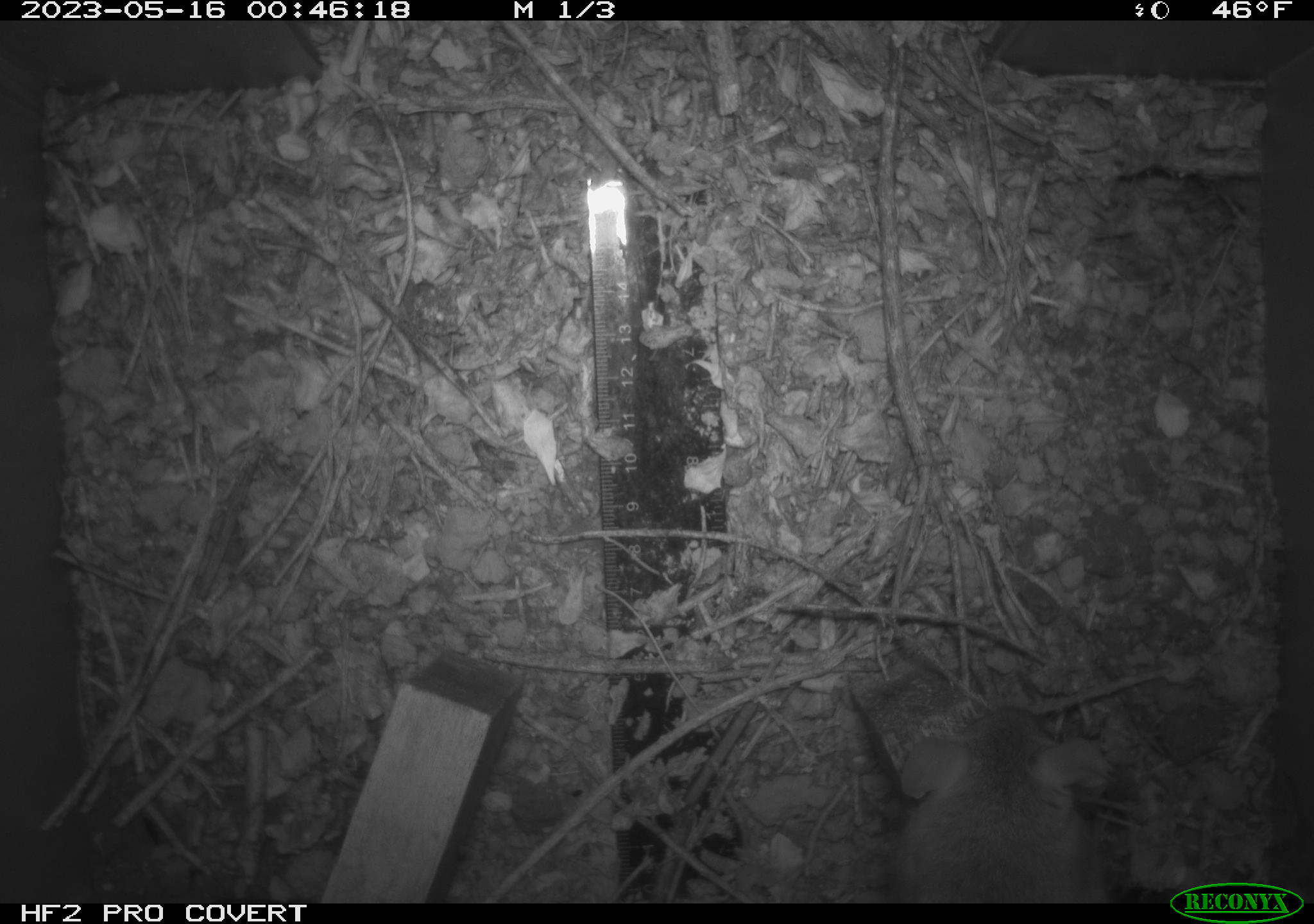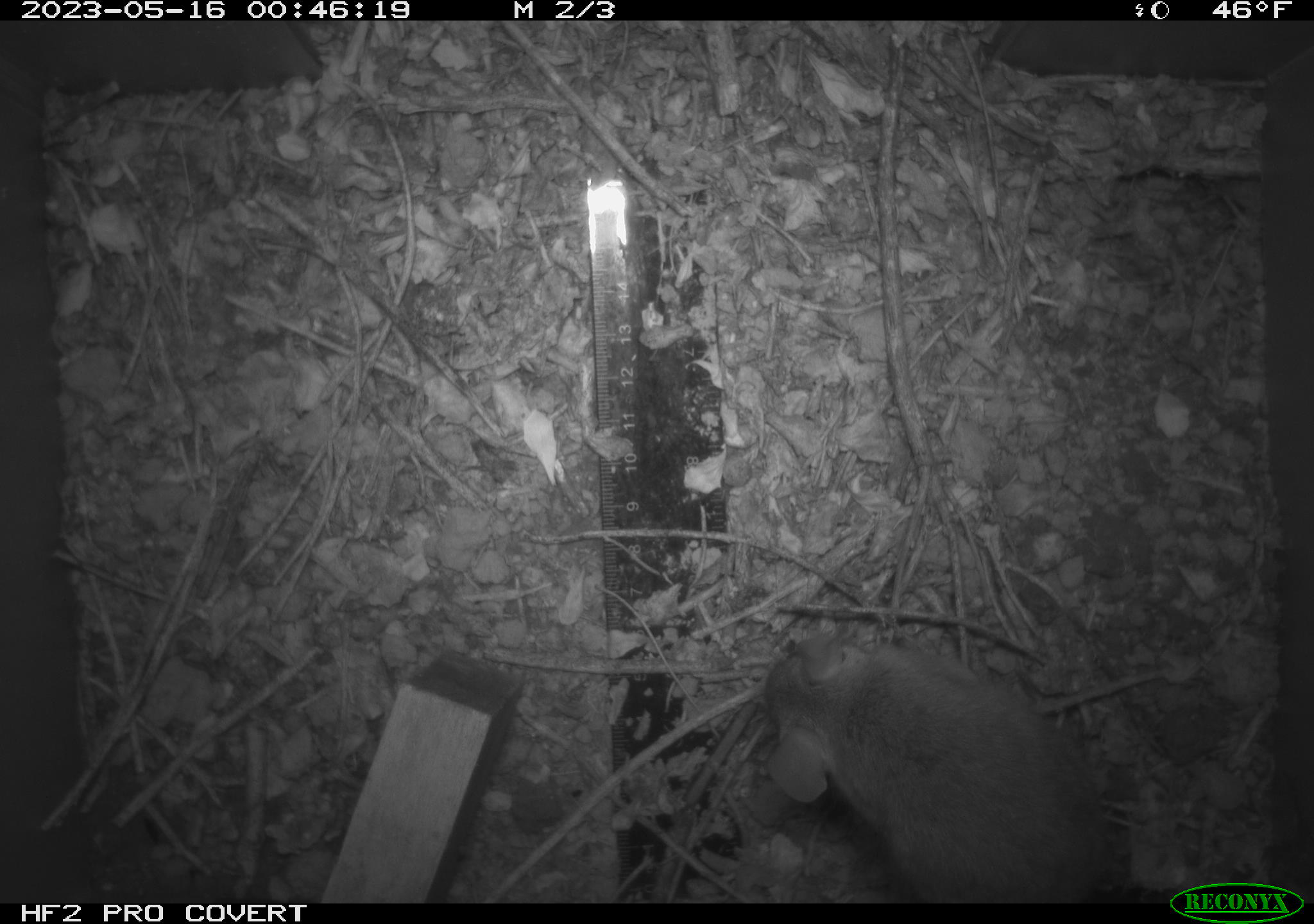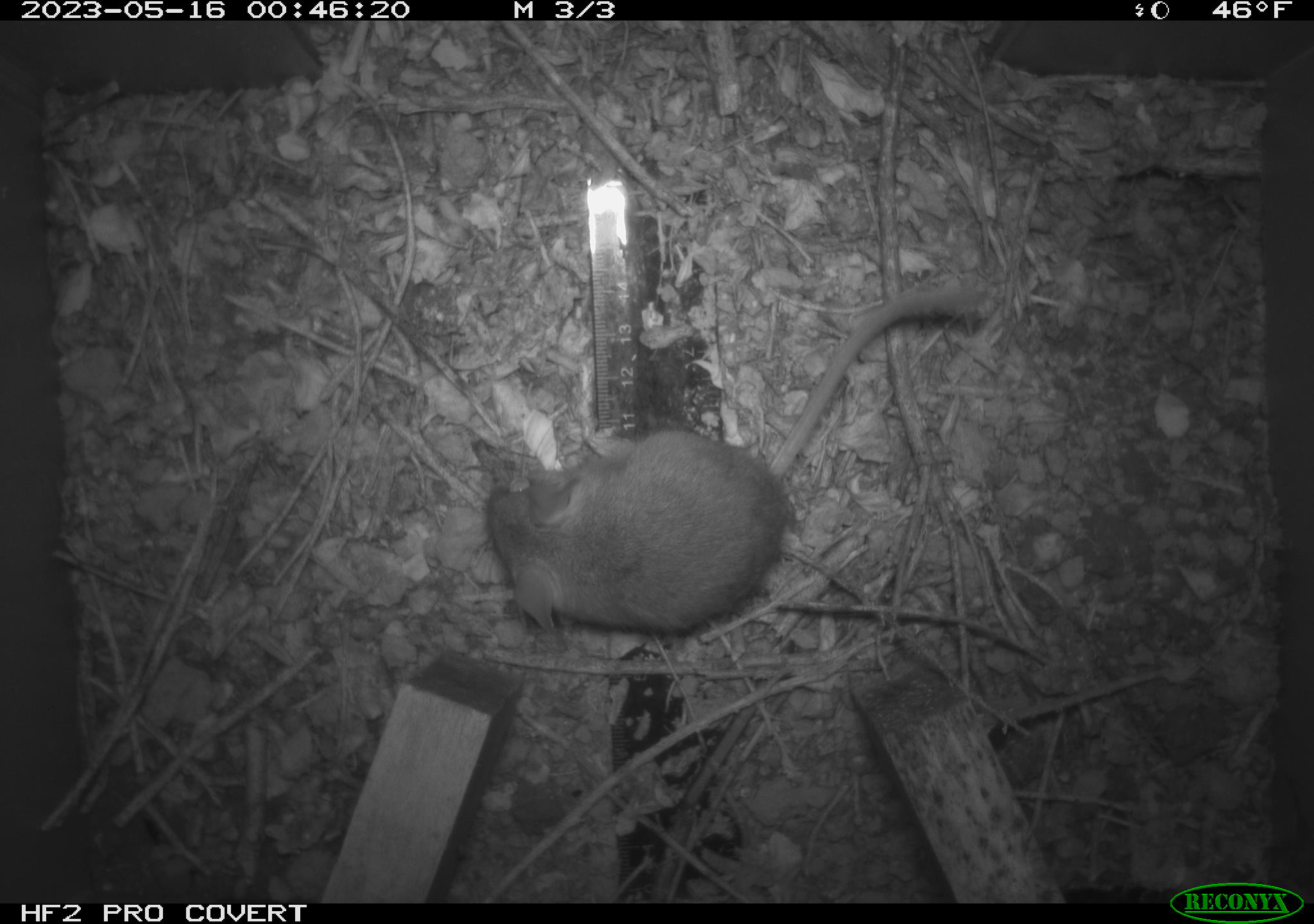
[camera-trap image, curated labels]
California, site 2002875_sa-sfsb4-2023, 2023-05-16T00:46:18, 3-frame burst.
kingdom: Animalia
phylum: Chordata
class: Mammalia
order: Rodentia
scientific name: Rodentia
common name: mouse species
Mouse species (Rodentia).